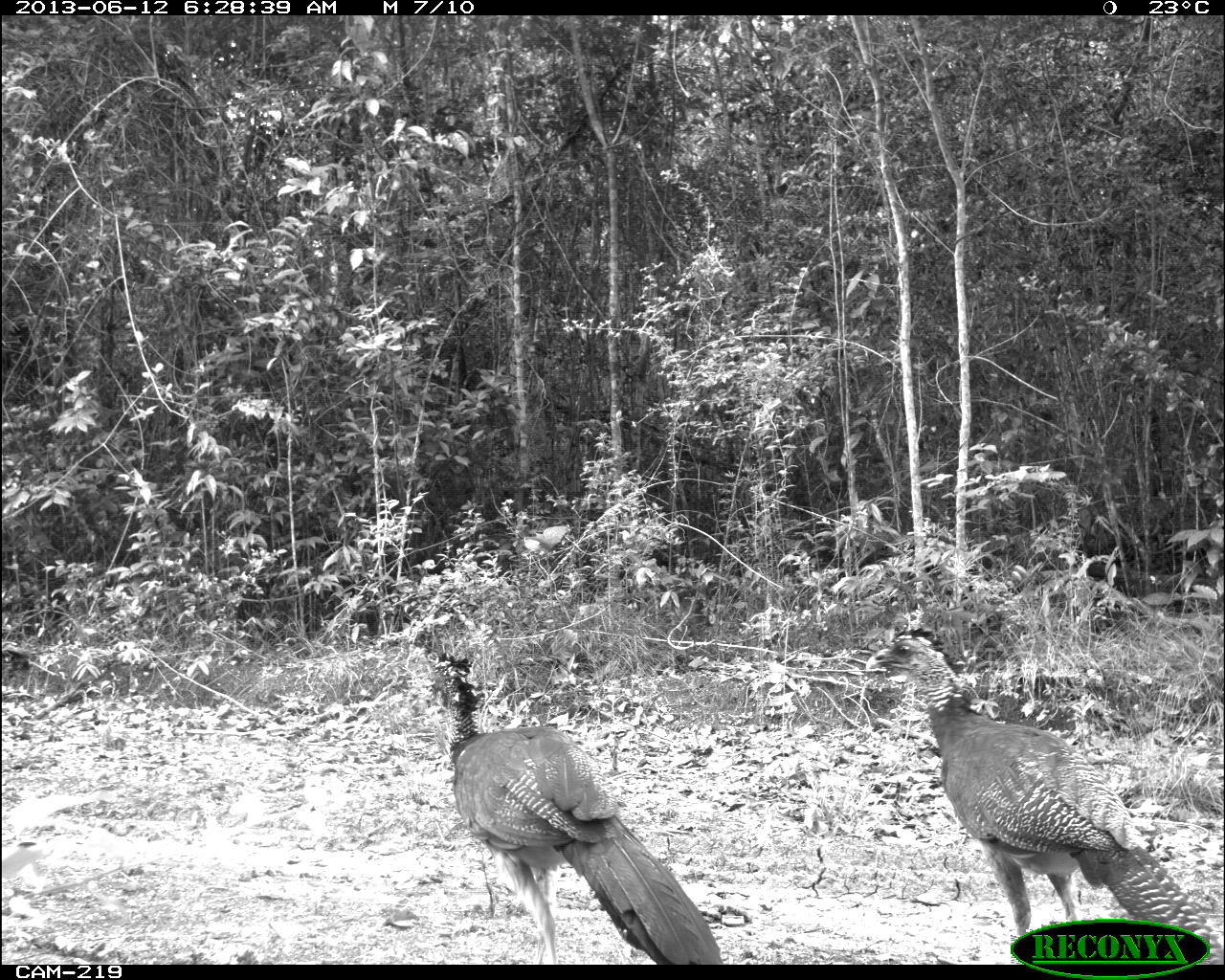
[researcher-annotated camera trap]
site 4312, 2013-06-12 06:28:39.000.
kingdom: Animalia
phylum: Chordata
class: Aves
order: Galliformes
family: Cracidae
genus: Crax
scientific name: Crax rubra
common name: great curassow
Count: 3.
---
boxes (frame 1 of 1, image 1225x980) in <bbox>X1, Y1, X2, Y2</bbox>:
crax rubra: <bbox>863, 629, 1222, 961</bbox>; <bbox>410, 648, 725, 964</bbox>